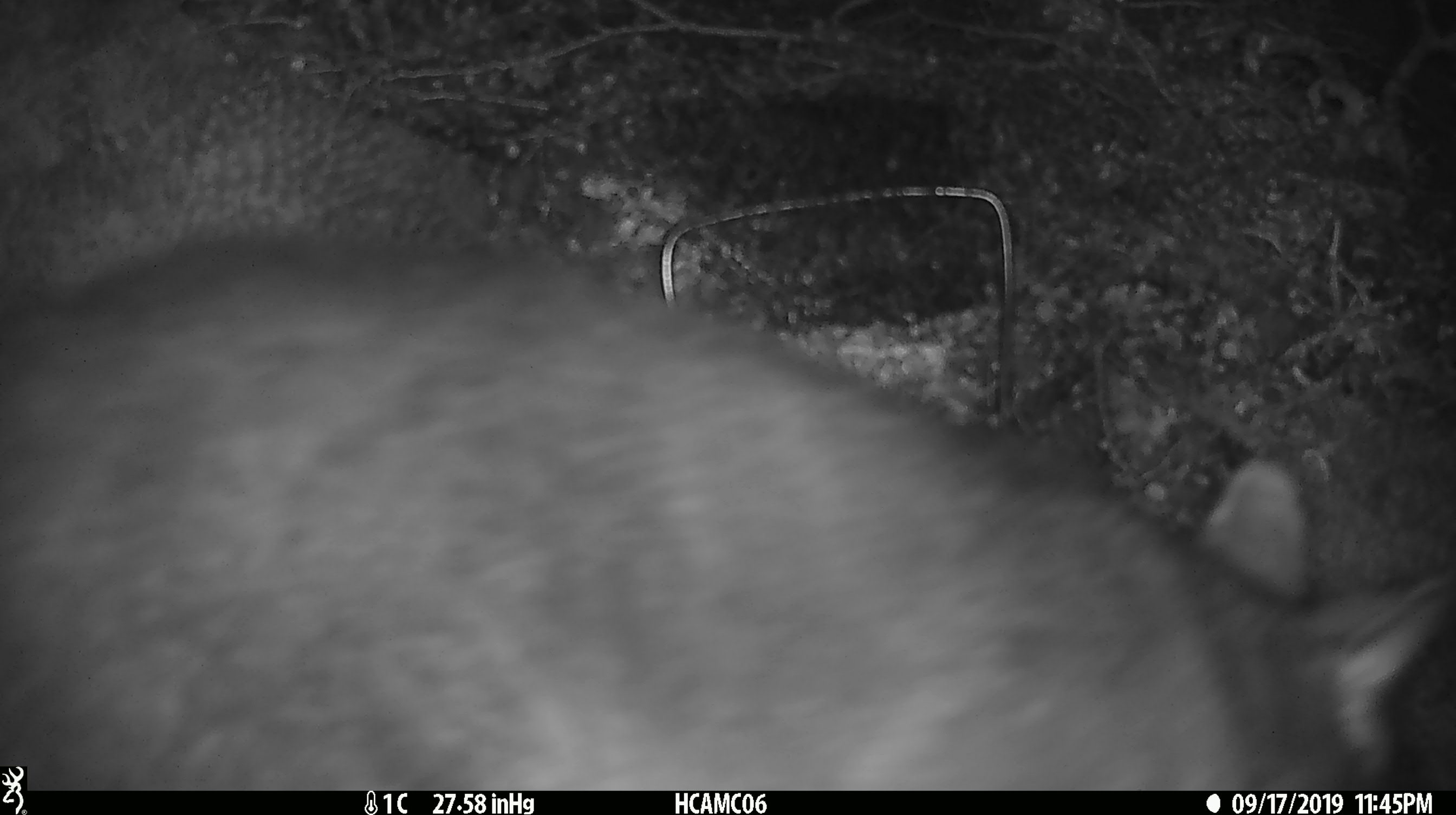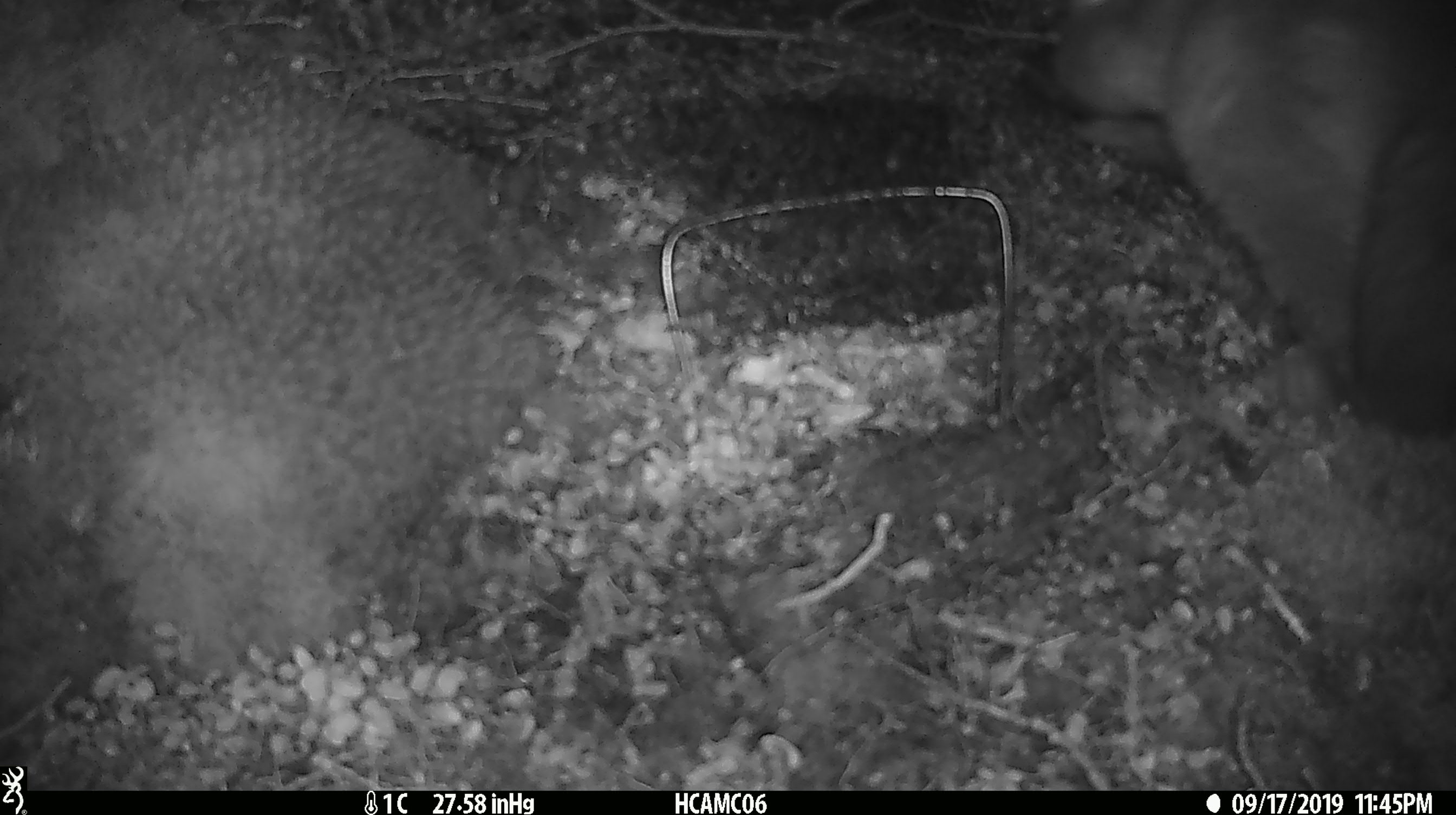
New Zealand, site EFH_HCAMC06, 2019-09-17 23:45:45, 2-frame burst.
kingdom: Animalia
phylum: Chordata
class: Mammalia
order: Diprotodontia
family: Phalangeridae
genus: Trichosurus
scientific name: Trichosurus vulpecula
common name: common brushtail possum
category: possum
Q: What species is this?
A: Possum (common brushtail possum) (Trichosurus vulpecula).